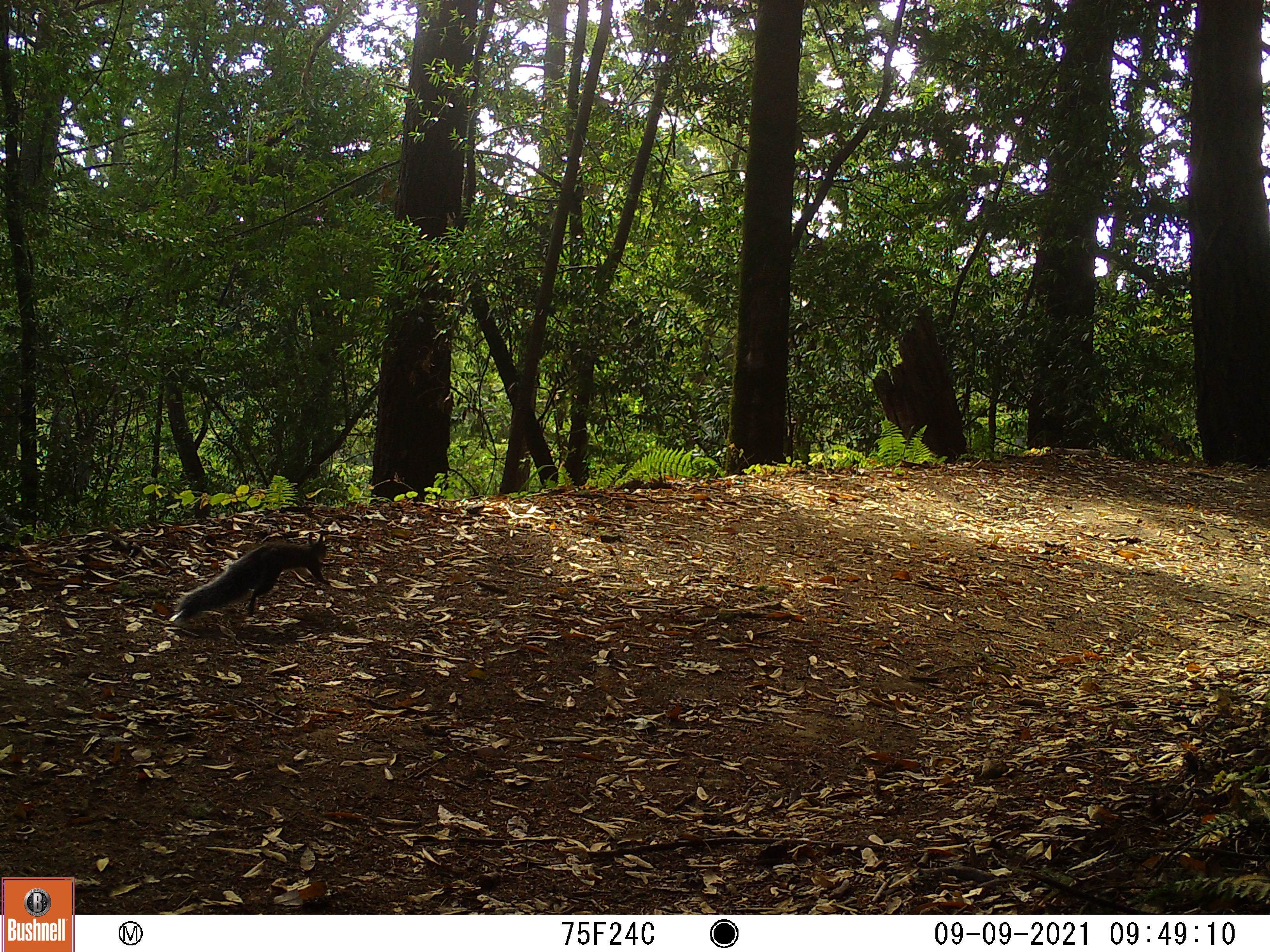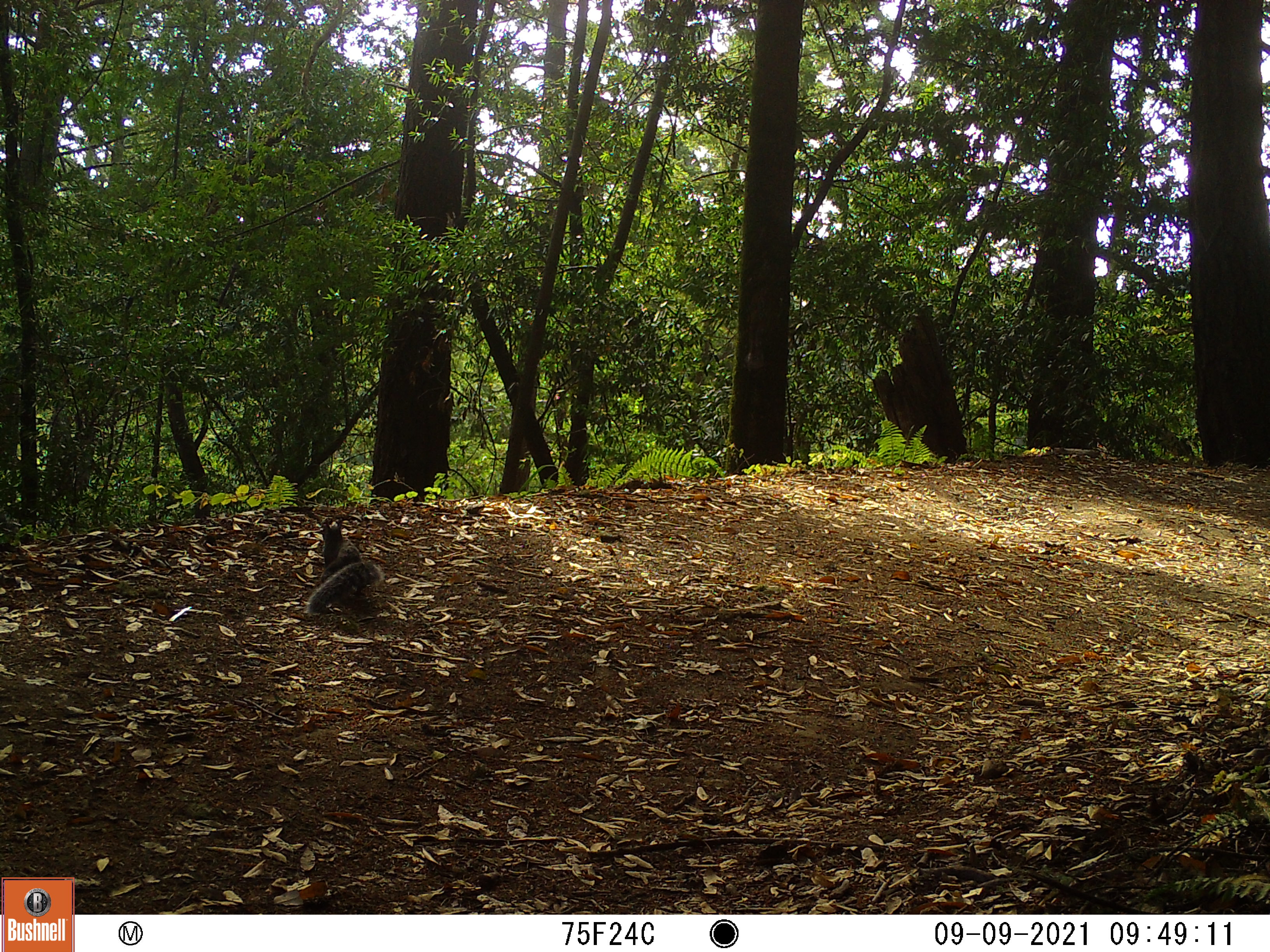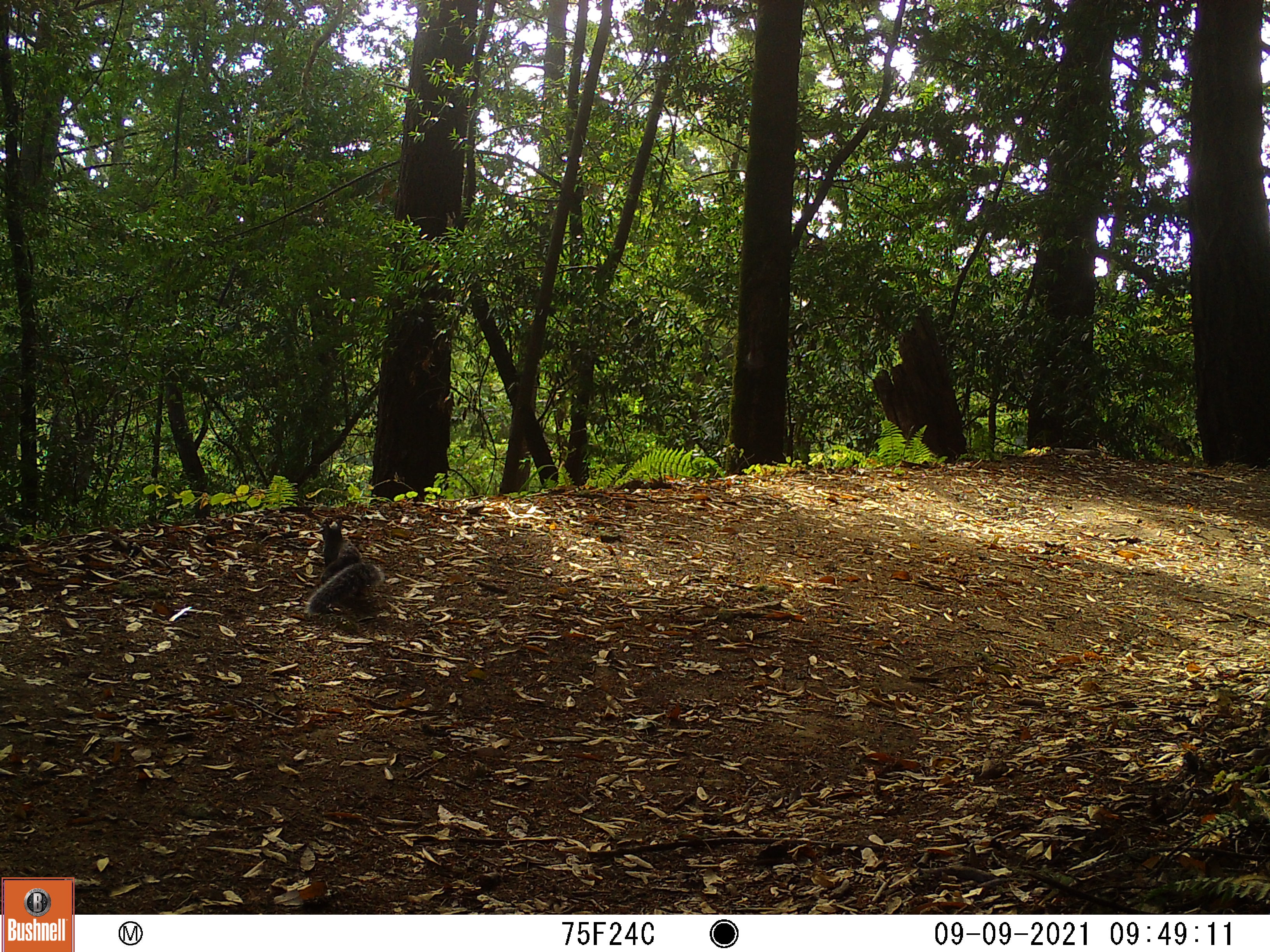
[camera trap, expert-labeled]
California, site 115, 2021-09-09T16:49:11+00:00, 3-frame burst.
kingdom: Animalia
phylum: Chordata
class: Mammalia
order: Rodentia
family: Sciuridae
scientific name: Sciuridae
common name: squirrel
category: unknown squirrel